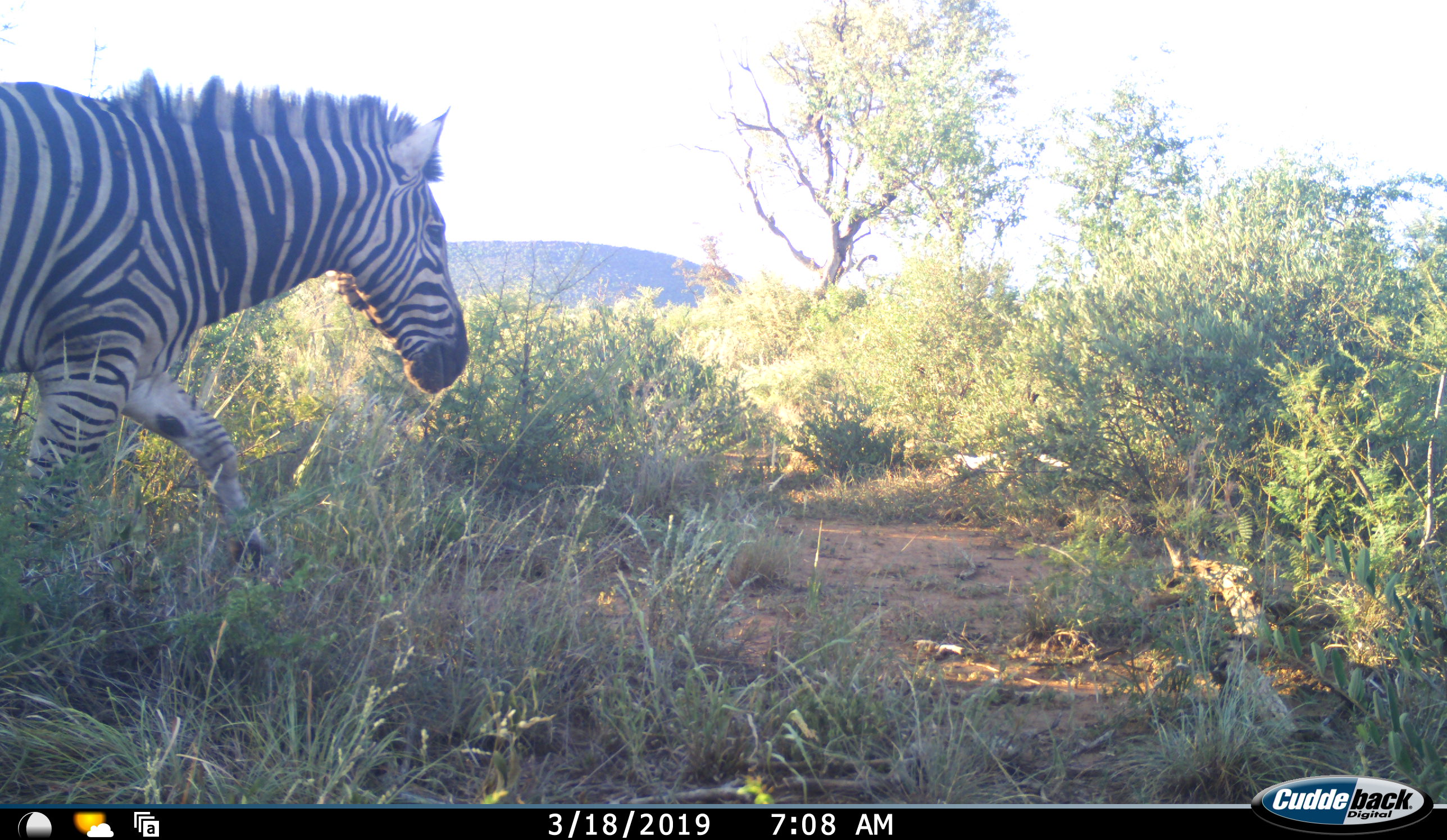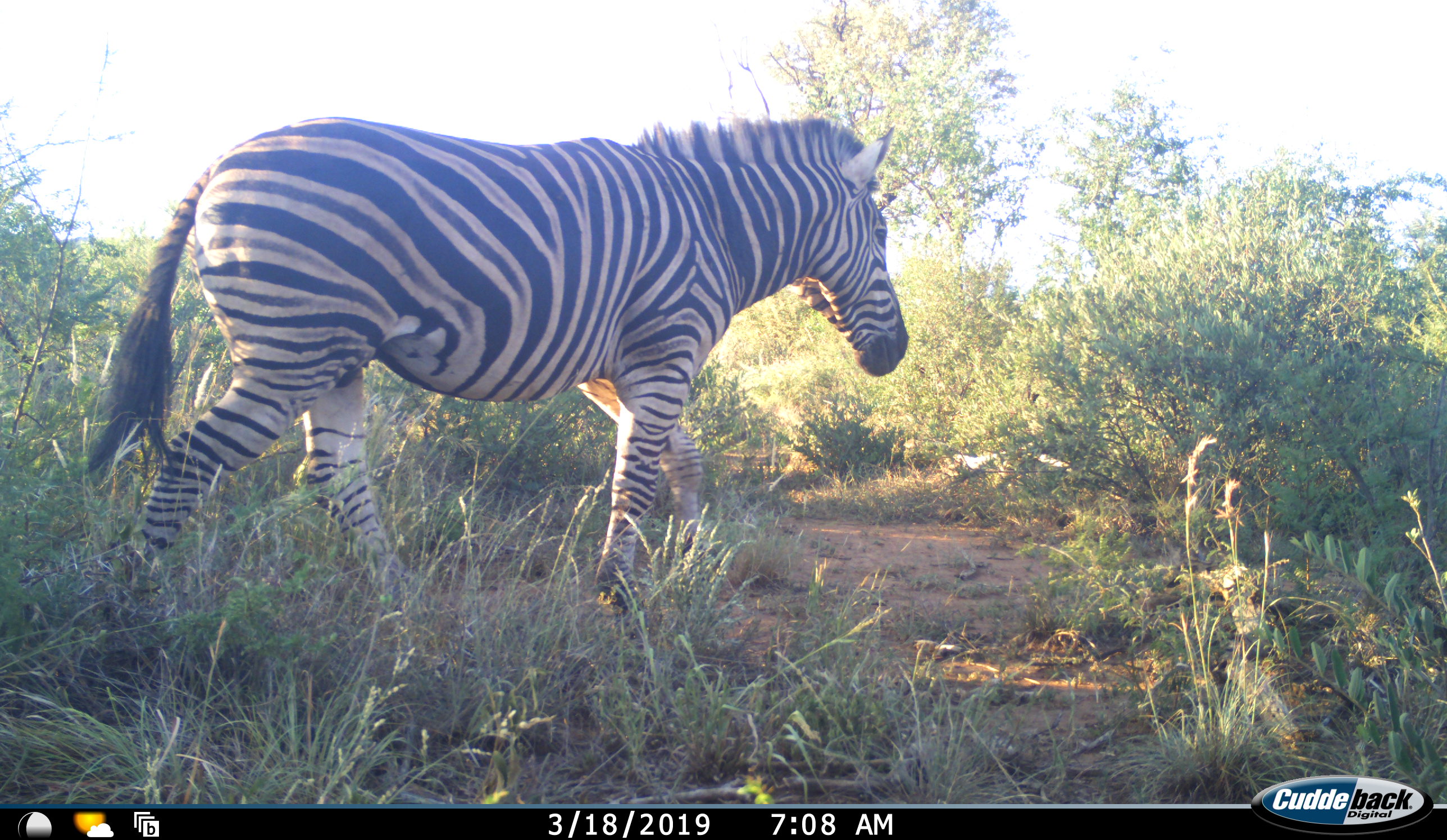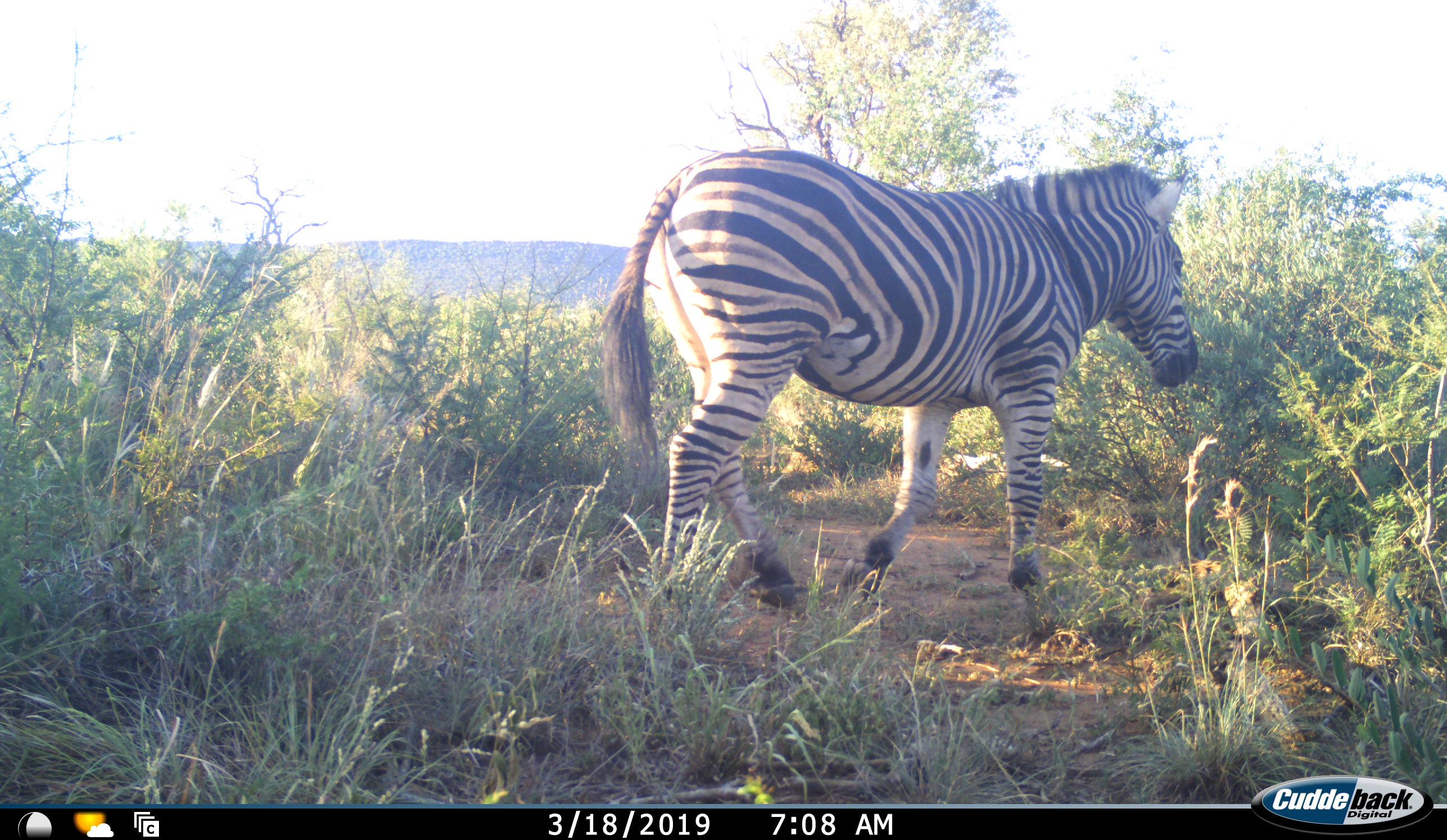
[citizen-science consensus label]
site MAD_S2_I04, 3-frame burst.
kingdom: Animalia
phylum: Chordata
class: Mammalia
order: Perissodactyla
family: Equidae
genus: Equus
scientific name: Equus quagga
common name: plains zebra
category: zebraplains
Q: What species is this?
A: Zebraplains (plains zebra) (Equus quagga).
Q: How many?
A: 1.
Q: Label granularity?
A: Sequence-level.